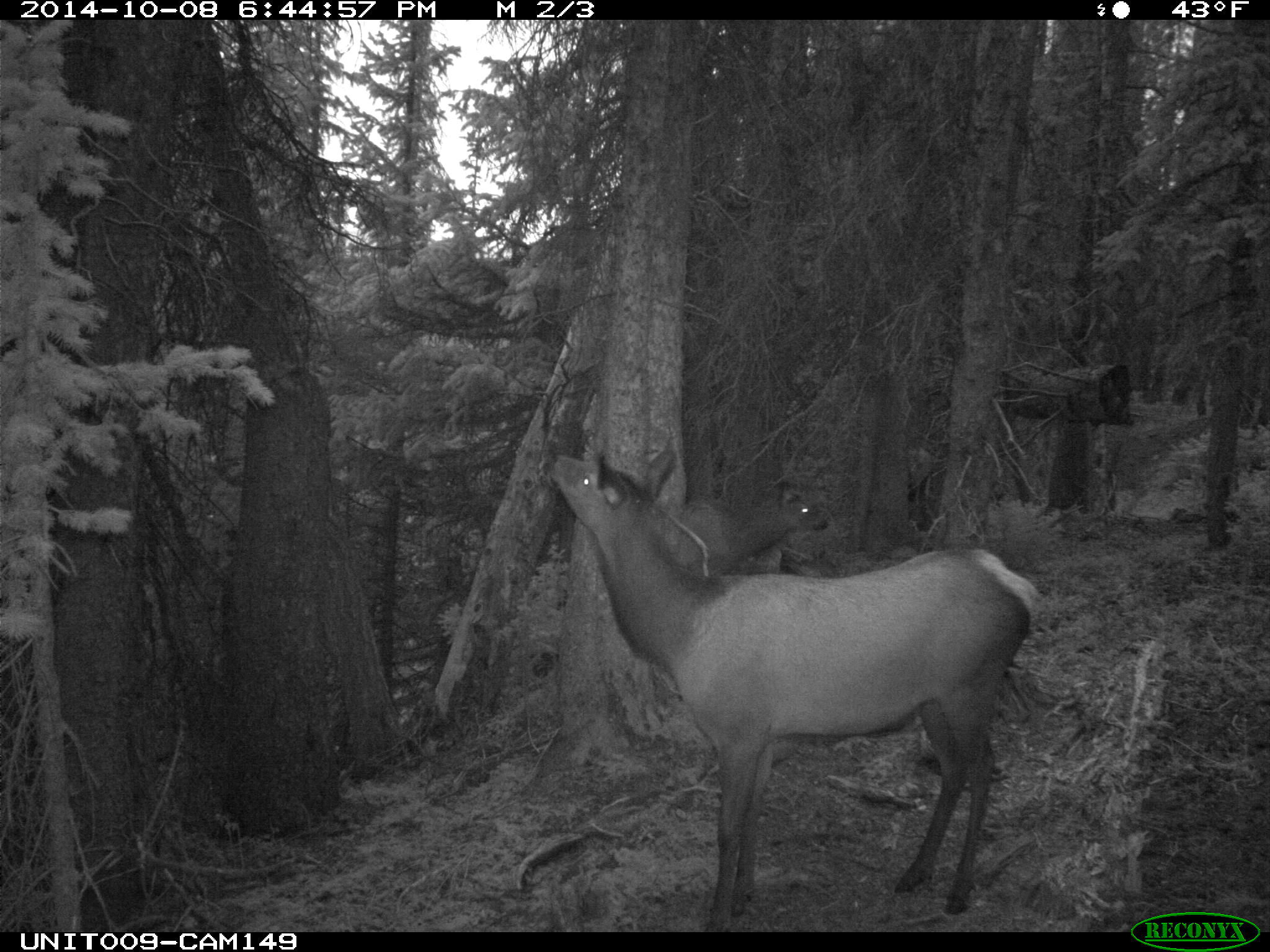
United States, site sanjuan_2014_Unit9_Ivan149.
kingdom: Animalia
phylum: Chordata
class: Mammalia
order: Artiodactyla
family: Cervidae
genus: Cervus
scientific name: Cervus elaphus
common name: red deer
Cervus elaphus (red deer).